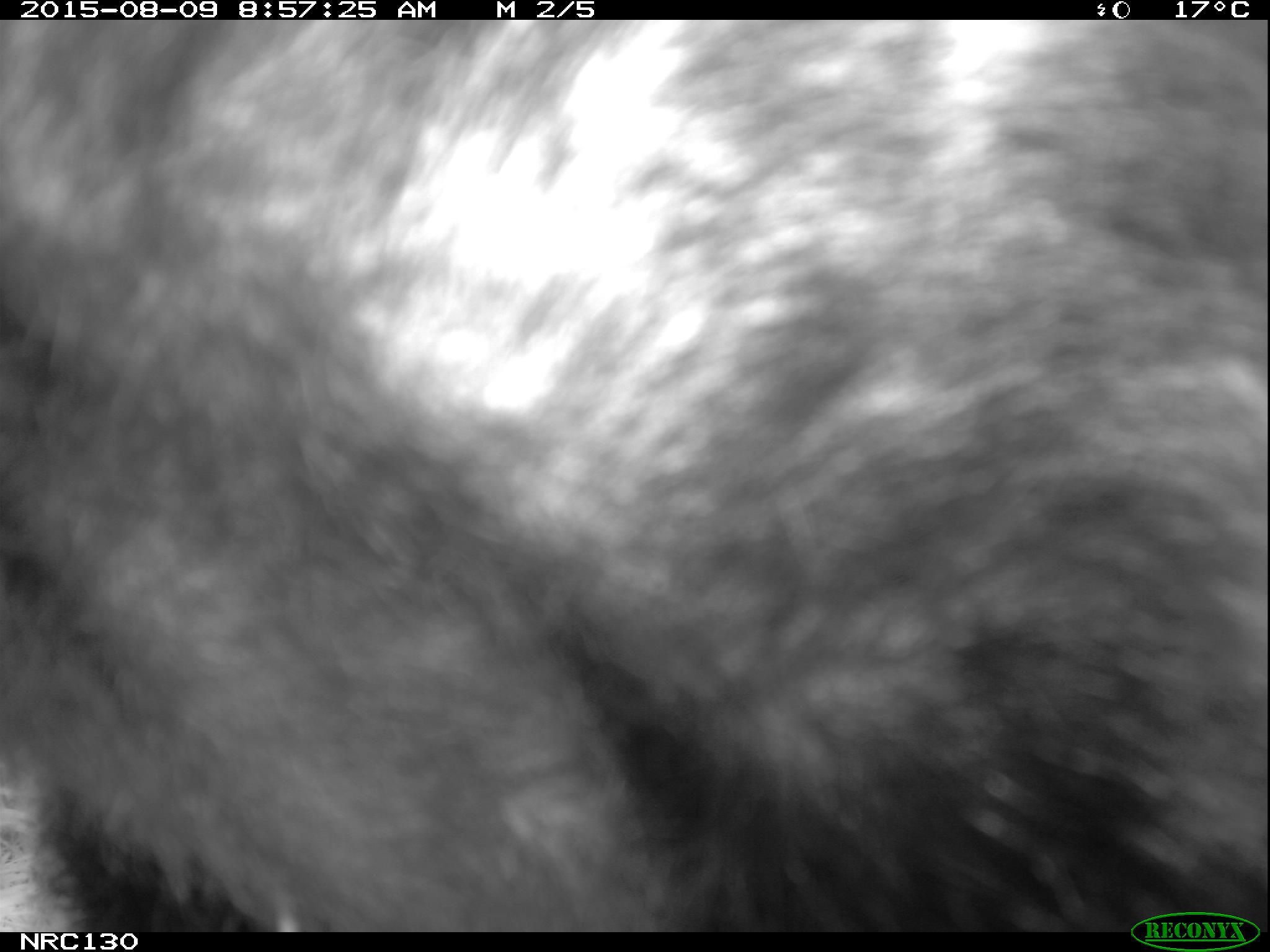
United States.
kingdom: Animalia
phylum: Chordata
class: Mammalia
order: Carnivora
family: Ursidae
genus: Ursus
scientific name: Ursus americanus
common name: american black bear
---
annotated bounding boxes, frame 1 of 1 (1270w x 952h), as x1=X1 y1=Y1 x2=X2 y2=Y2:
American Black Bear: x1=0 y1=24 x2=1258 y2=921